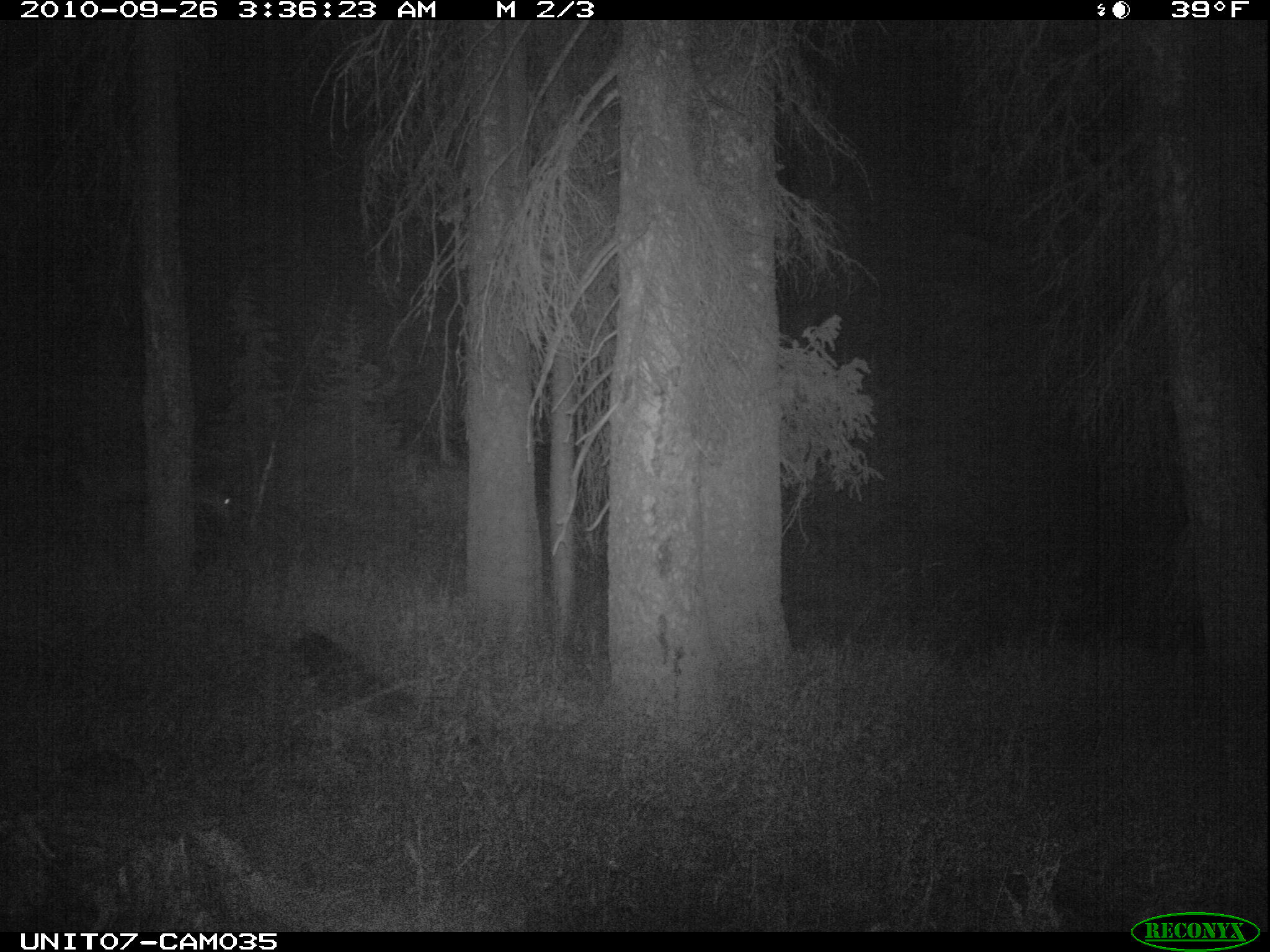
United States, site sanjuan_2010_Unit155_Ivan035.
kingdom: Animalia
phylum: Chordata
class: Mammalia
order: Artiodactyla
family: Cervidae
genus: Odocoileus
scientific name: Odocoileus hemionus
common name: mule deer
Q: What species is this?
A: Odocoileus hemionus (mule deer).